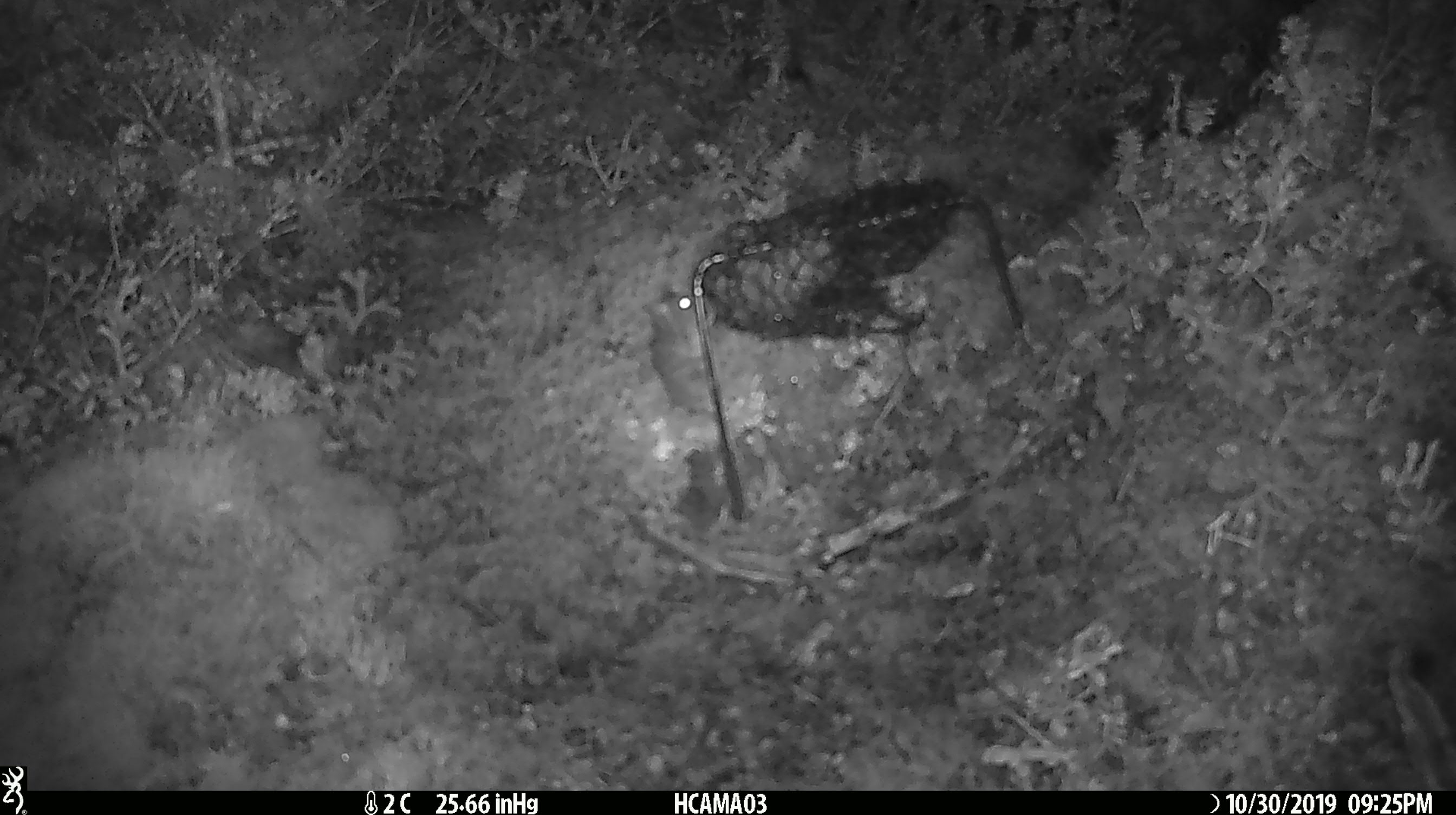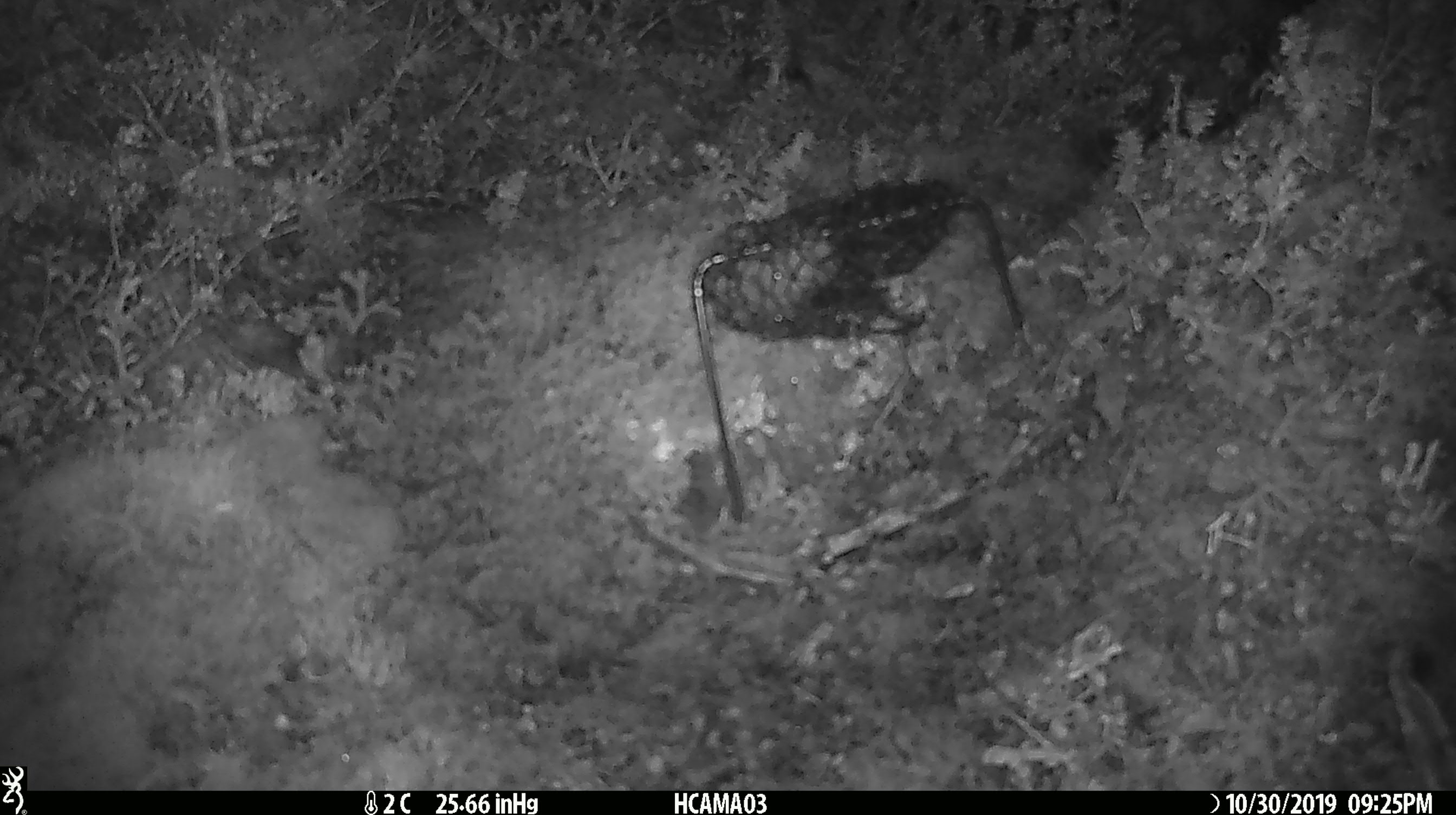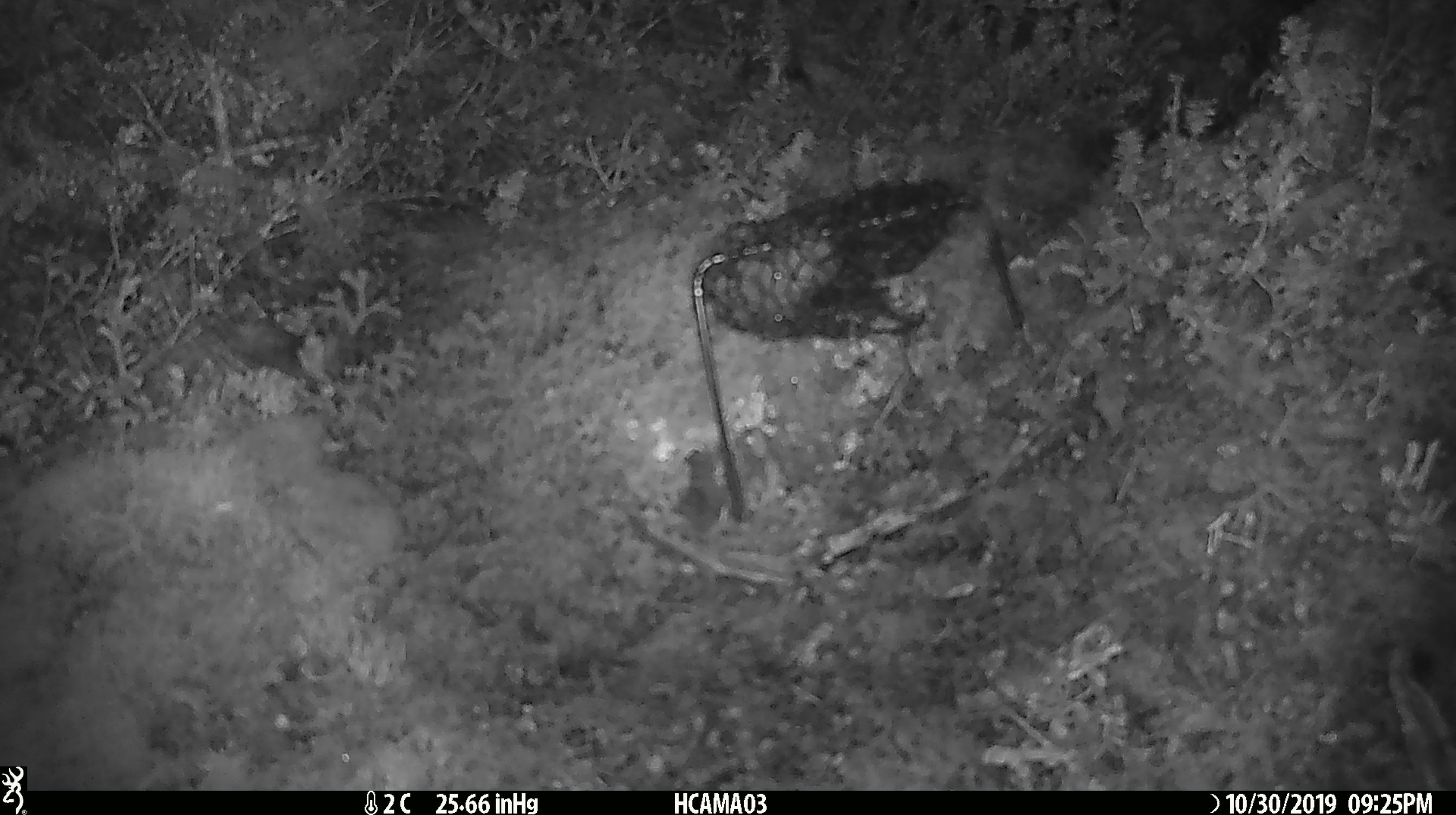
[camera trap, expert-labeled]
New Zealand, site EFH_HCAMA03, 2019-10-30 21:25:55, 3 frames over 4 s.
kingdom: Animalia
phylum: Chordata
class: Mammalia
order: Rodentia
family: Muridae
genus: Mus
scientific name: Mus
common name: mouse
Mouse (Mus).